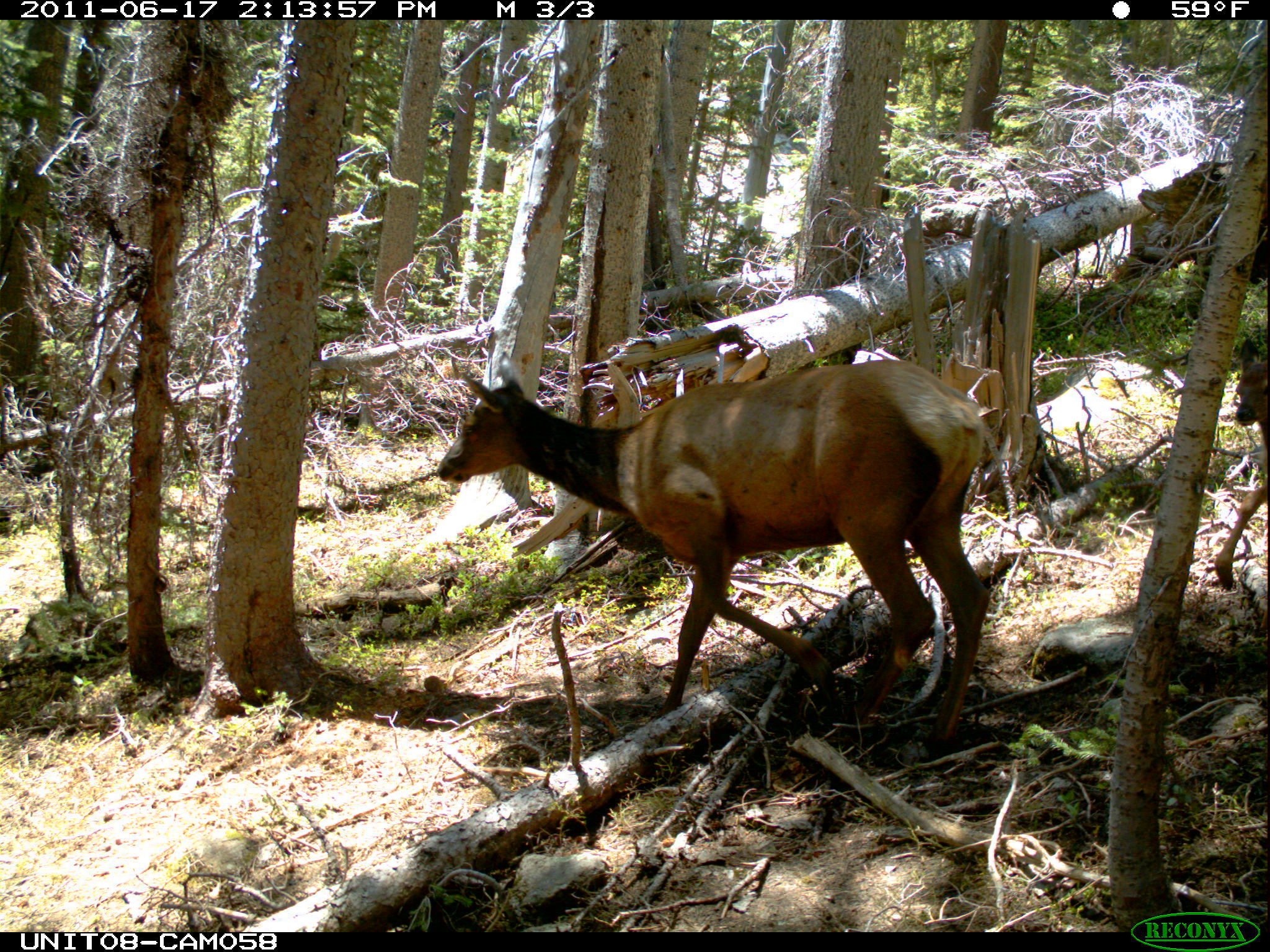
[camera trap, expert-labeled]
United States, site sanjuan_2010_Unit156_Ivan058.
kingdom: Animalia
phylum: Chordata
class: Mammalia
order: Artiodactyla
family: Cervidae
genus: Cervus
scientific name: Cervus elaphus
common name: red deer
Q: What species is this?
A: Cervus elaphus (red deer).